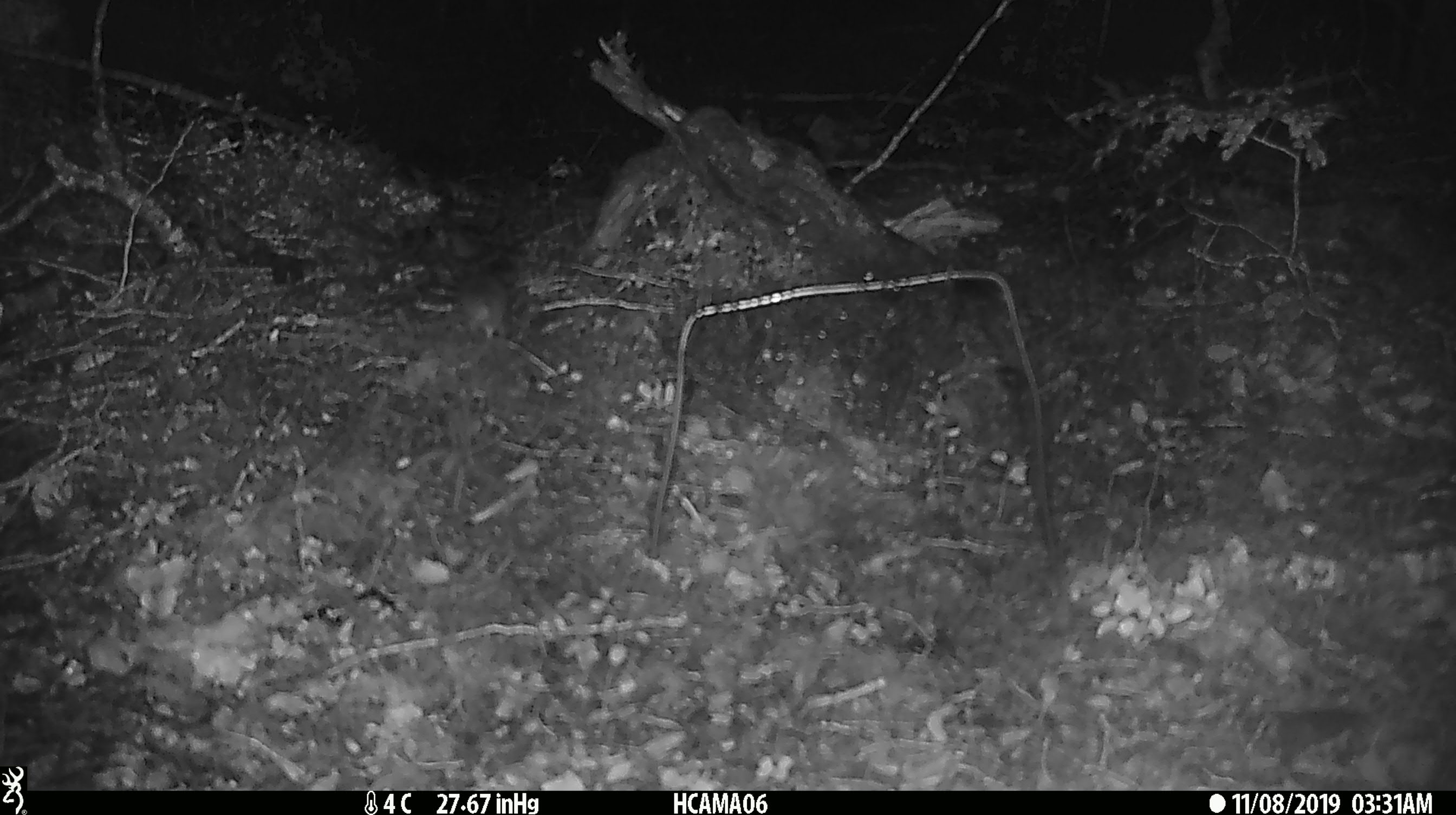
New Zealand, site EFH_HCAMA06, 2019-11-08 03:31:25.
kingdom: Animalia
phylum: Chordata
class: Mammalia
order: Rodentia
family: Muridae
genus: Mus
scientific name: Mus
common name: mouse